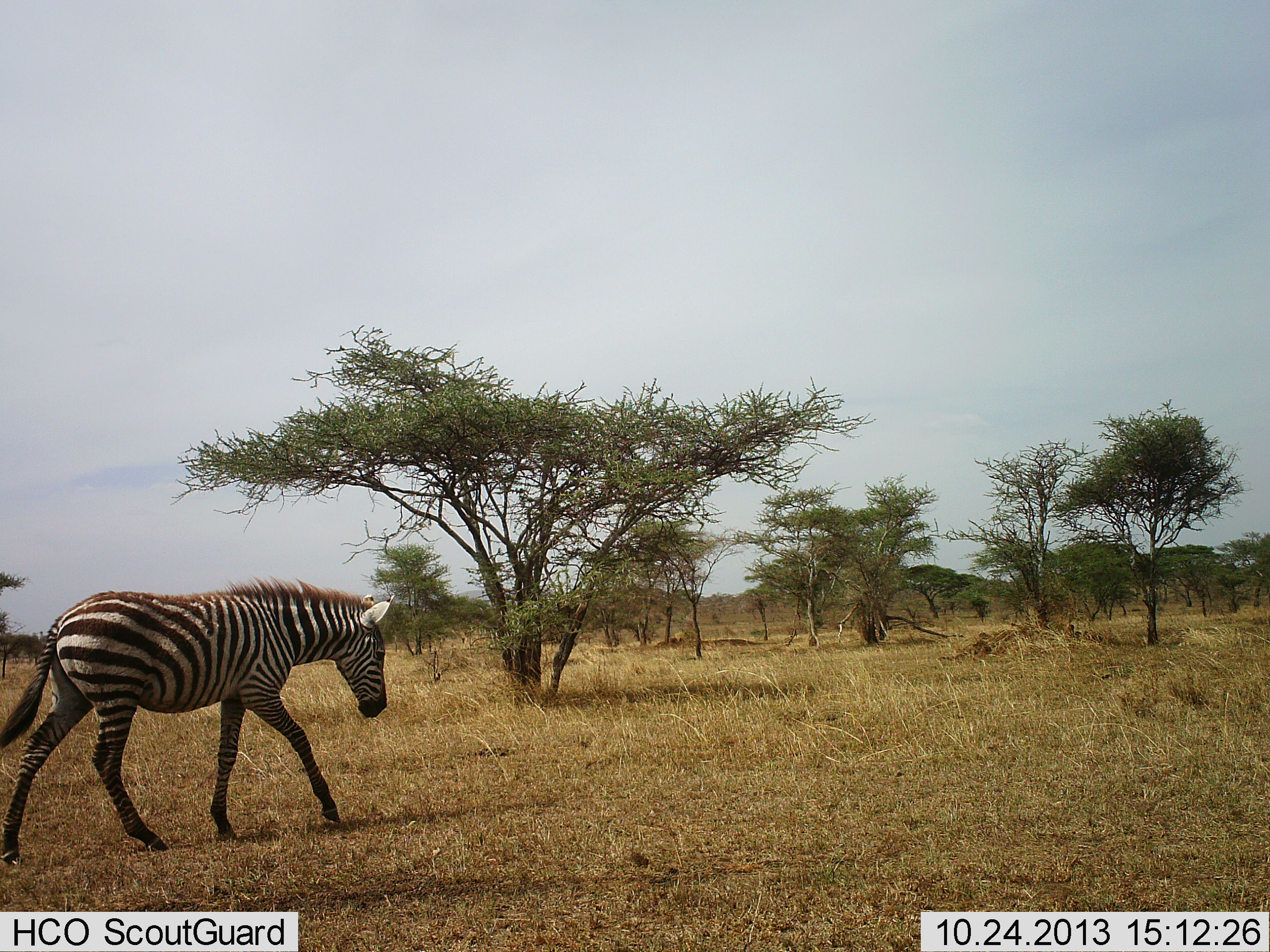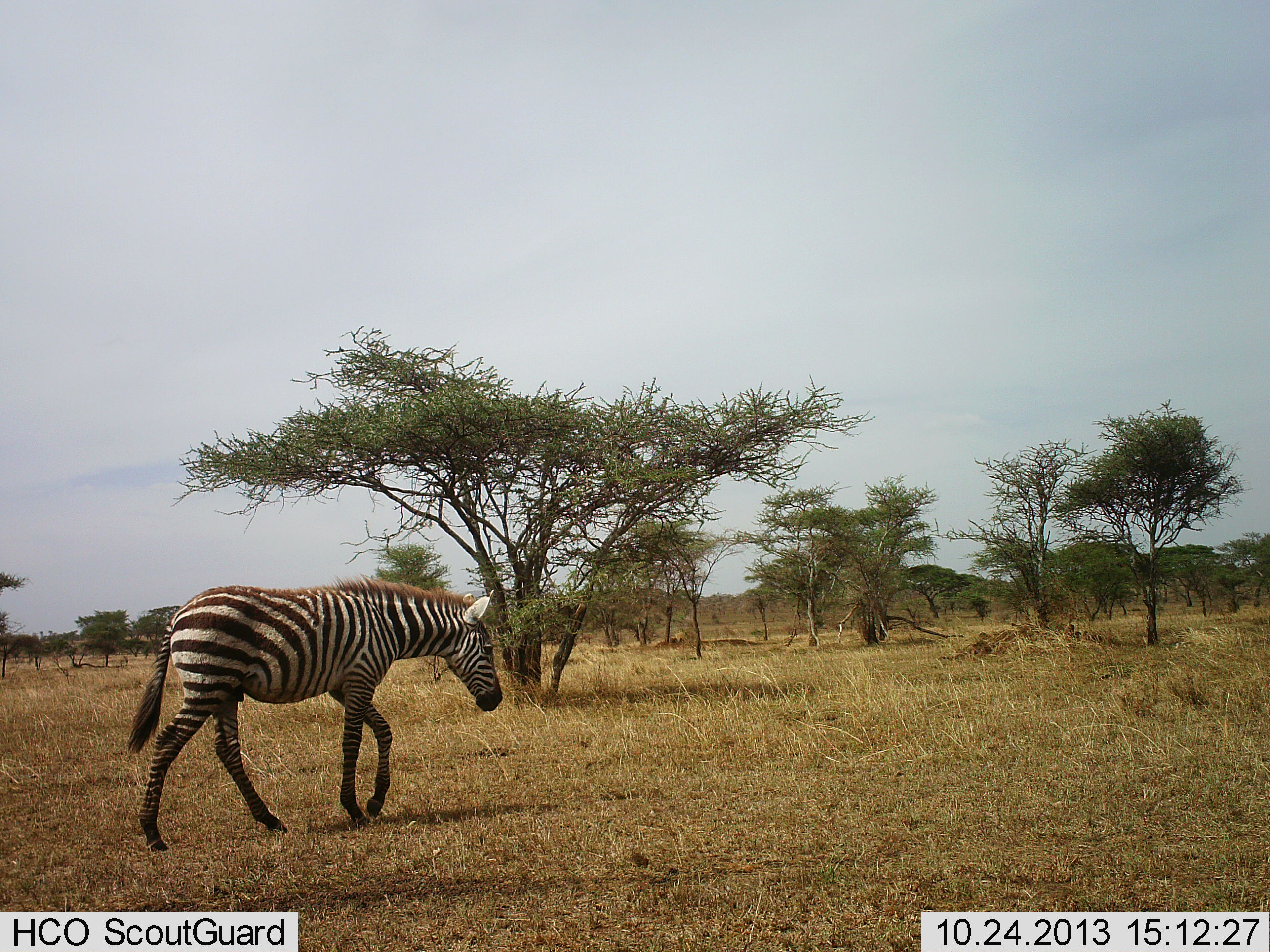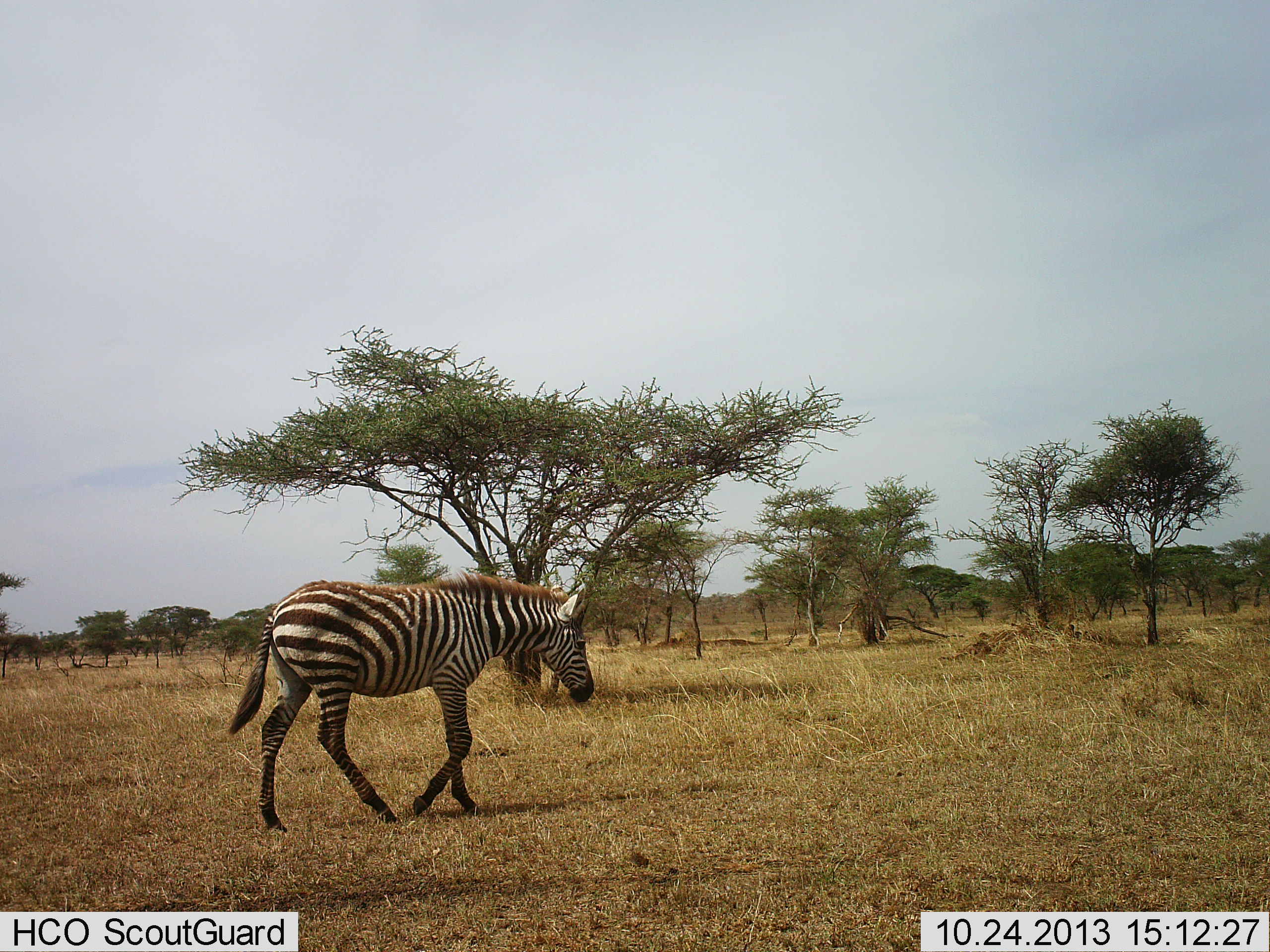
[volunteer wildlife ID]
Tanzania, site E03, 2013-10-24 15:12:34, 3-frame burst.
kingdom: Animalia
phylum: Chordata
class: Mammalia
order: Perissodactyla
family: Equidae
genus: Equus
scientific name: Equus quagga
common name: plains zebra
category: zebra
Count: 1.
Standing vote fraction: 7%.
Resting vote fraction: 0%.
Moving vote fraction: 97%.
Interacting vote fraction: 0%.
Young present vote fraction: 10%.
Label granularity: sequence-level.